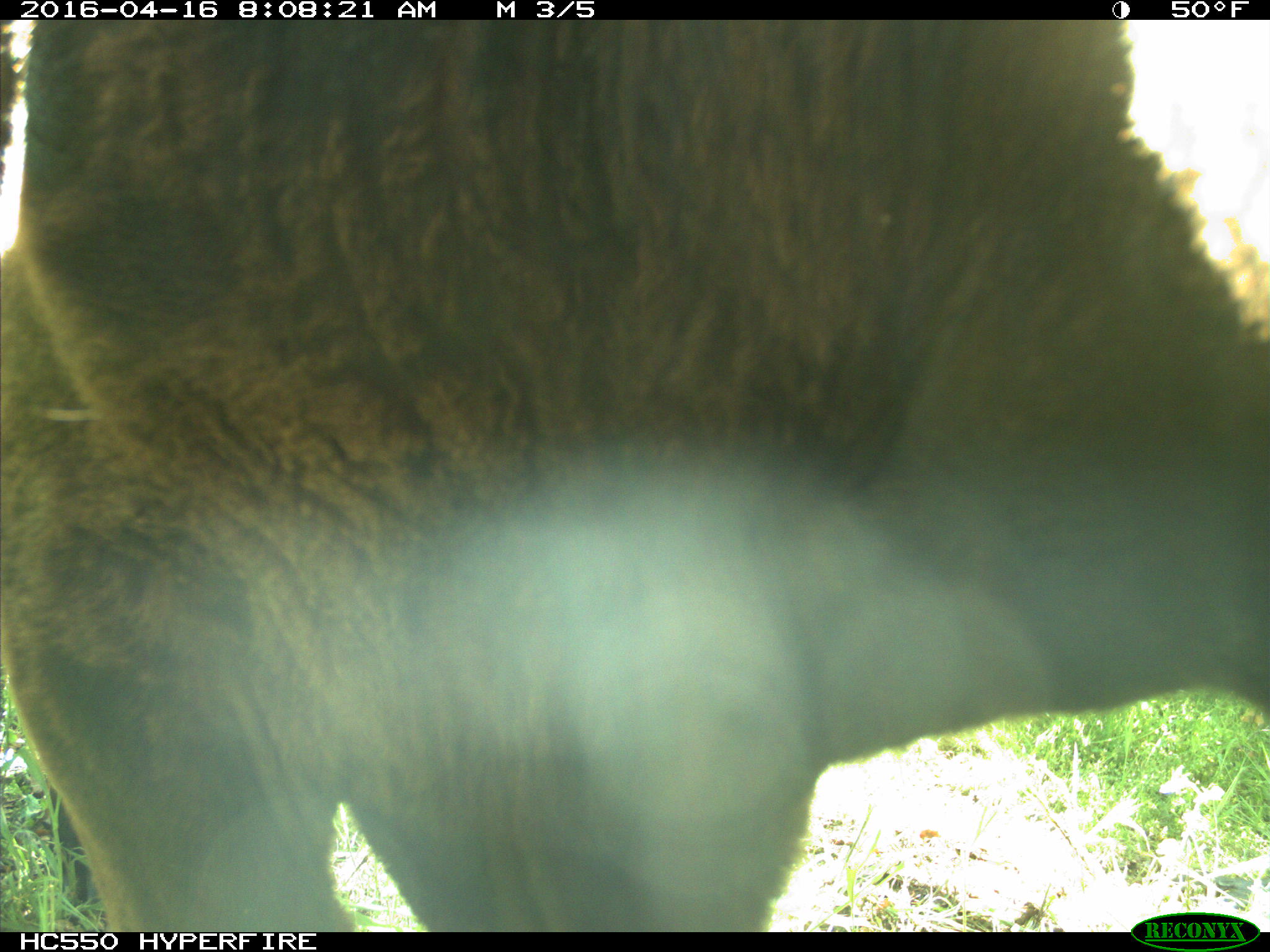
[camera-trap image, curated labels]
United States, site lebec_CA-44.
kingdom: Animalia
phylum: Chordata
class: Mammalia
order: Artiodactyla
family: Bovidae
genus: Bos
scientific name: Bos taurus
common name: domestic cow